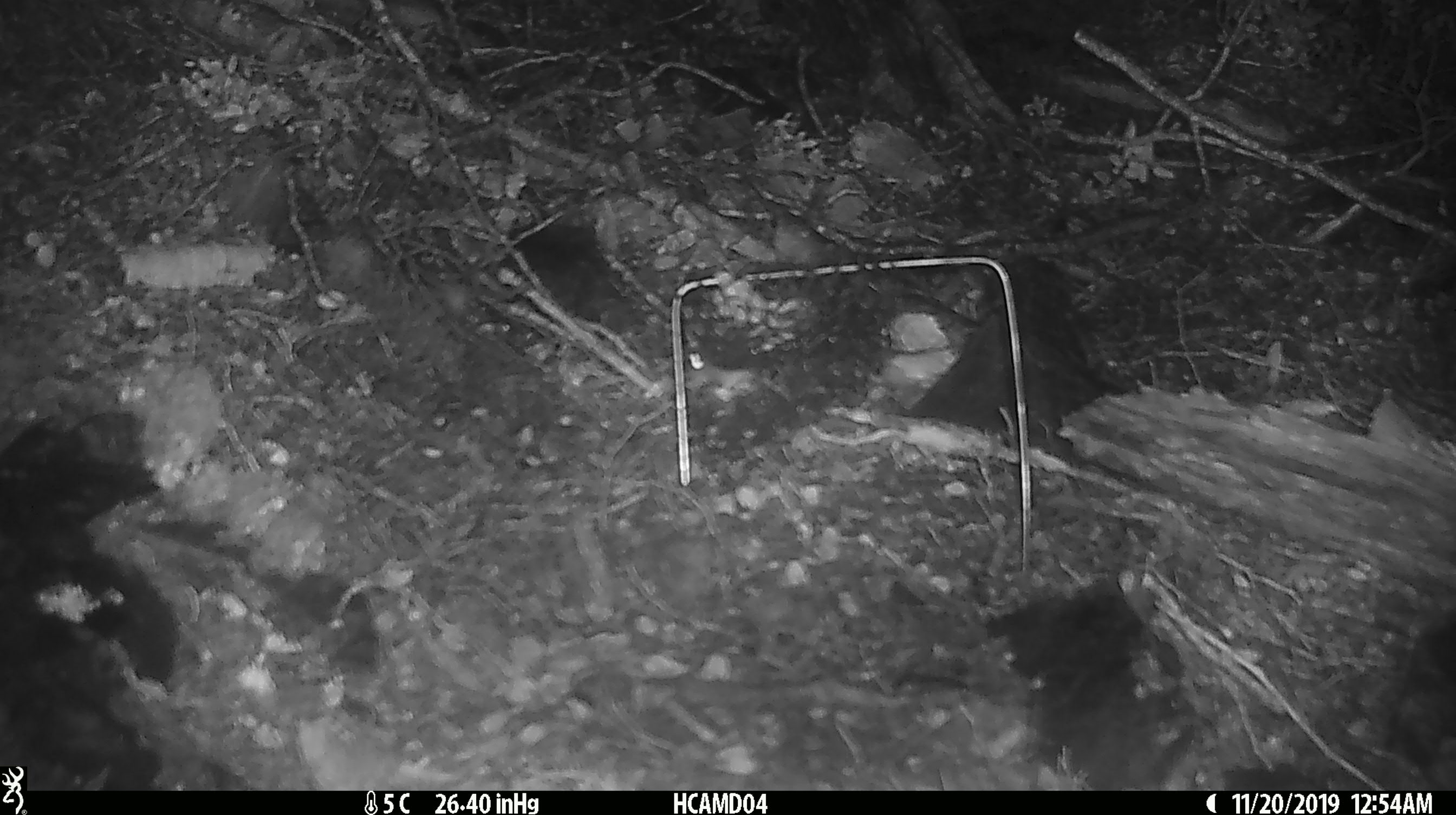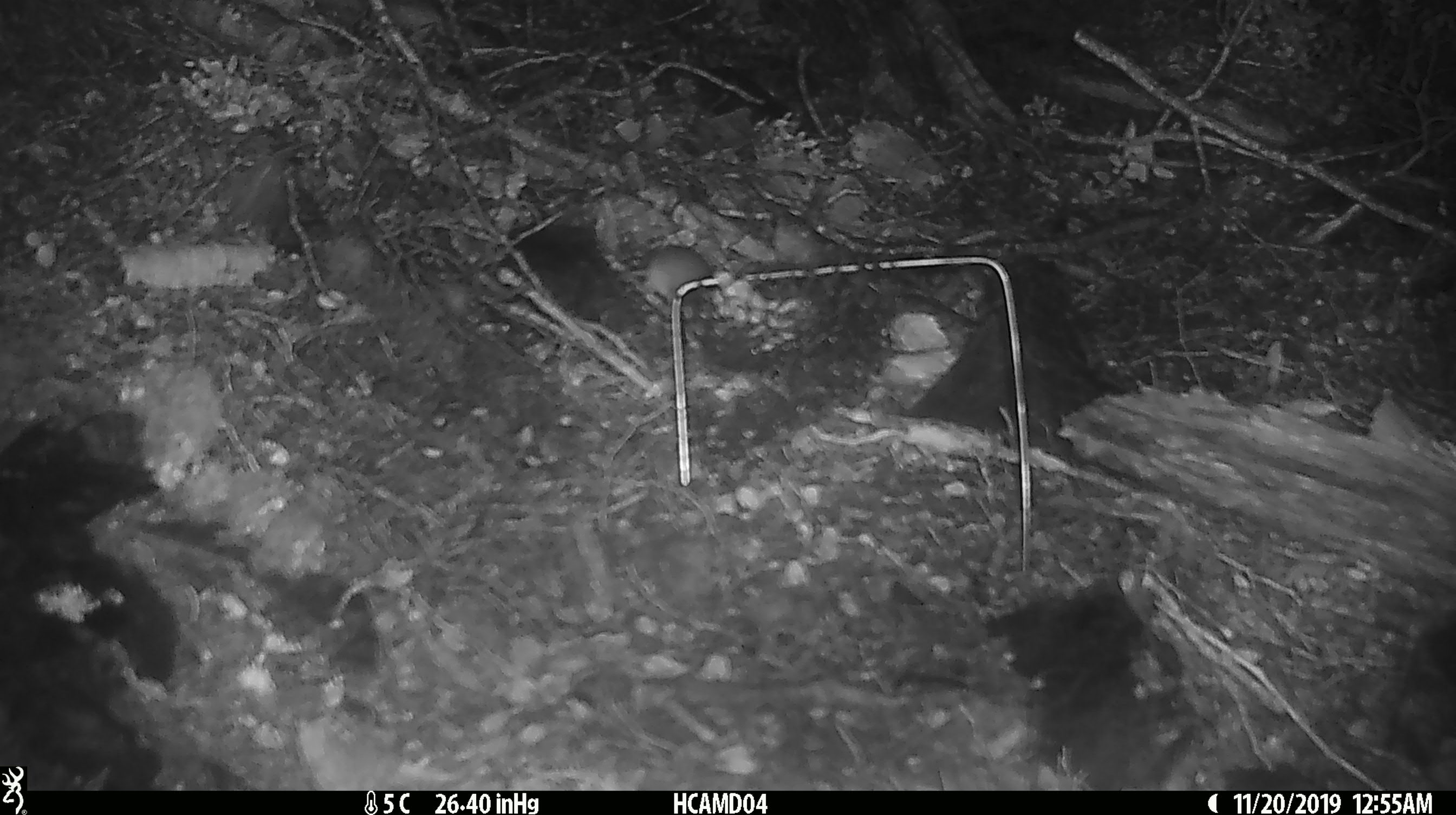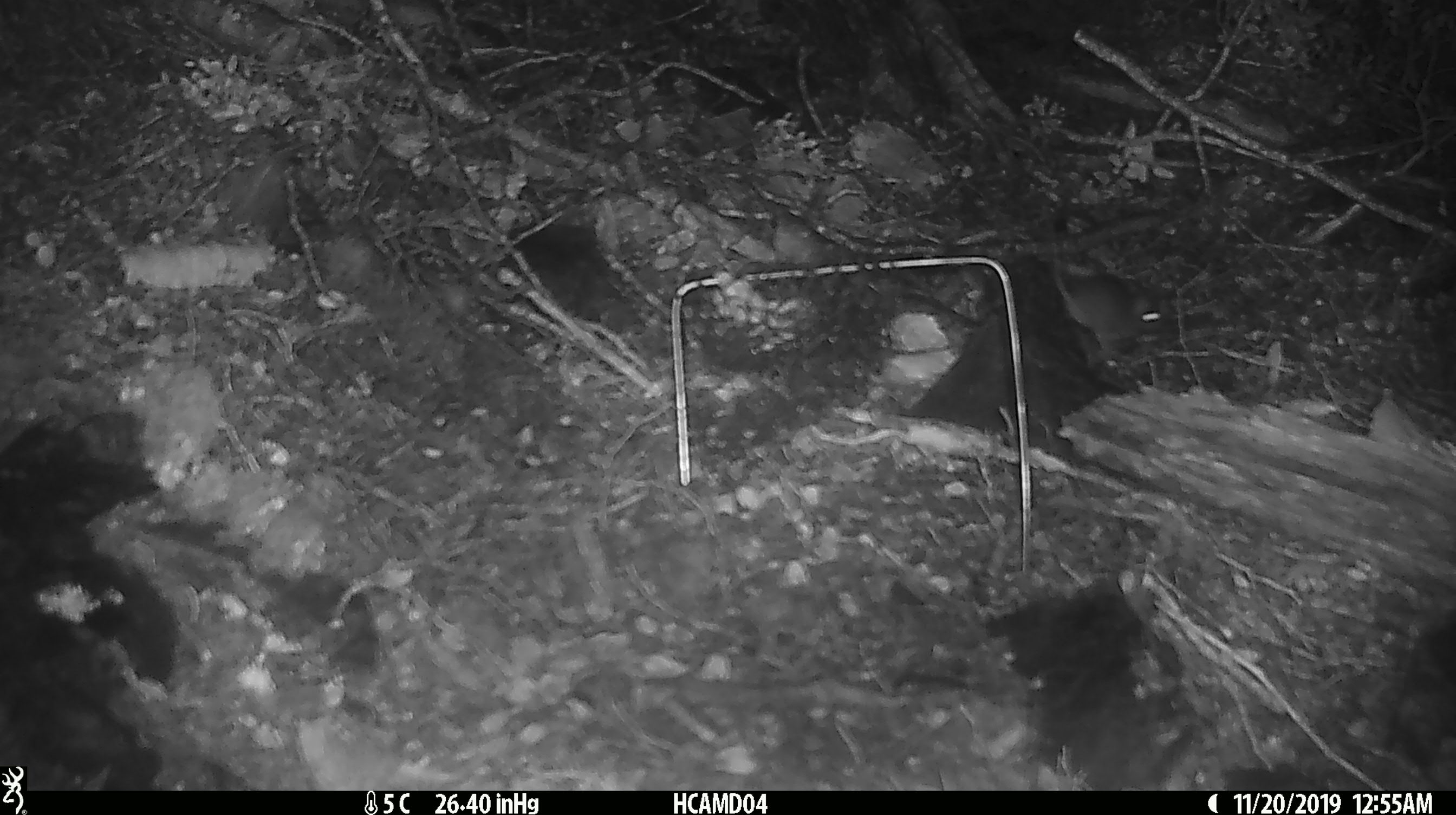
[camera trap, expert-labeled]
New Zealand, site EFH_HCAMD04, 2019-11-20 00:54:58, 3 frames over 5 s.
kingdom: Animalia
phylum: Chordata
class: Mammalia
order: Rodentia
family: Muridae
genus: Mus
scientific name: Mus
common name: mouse